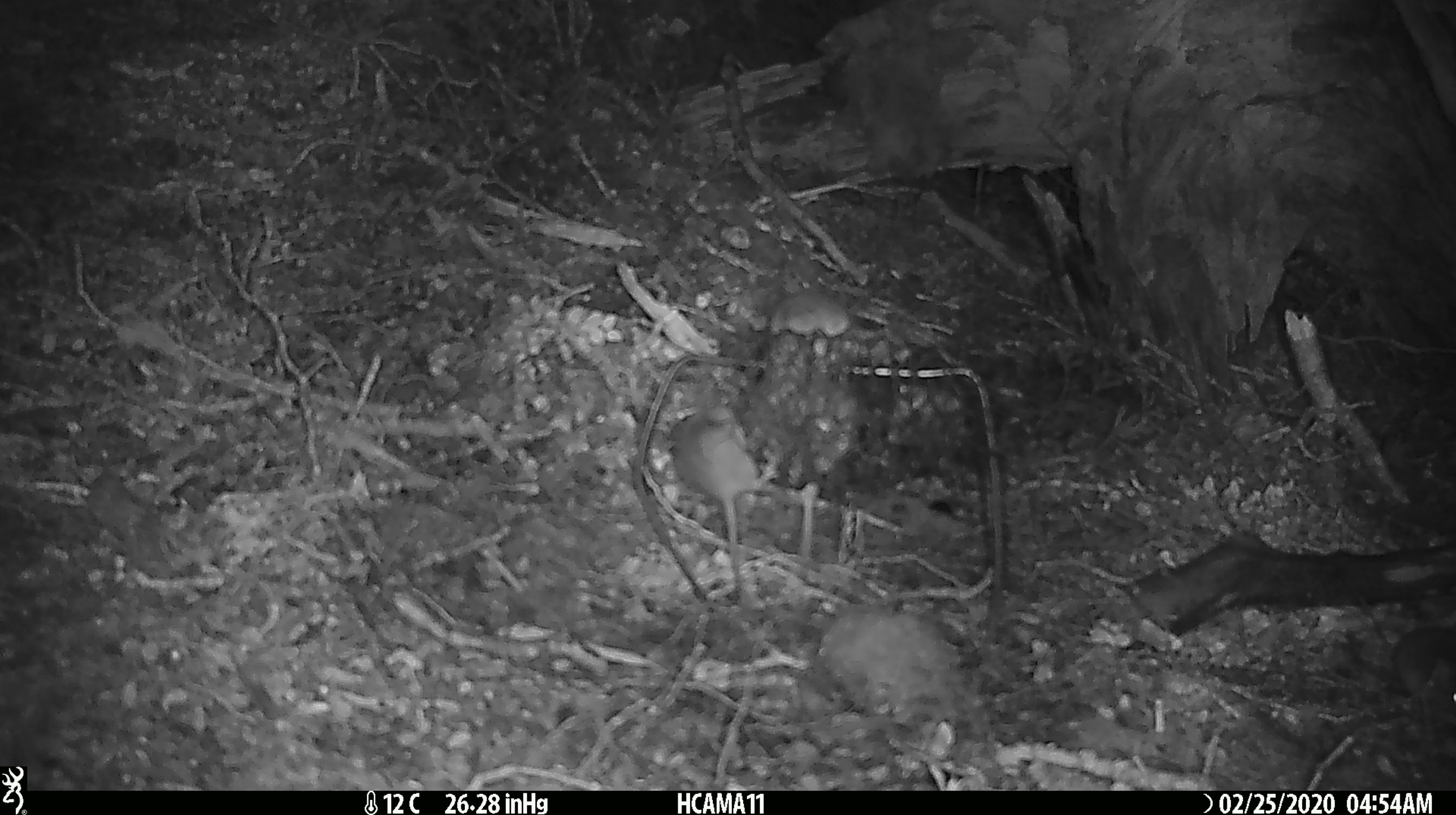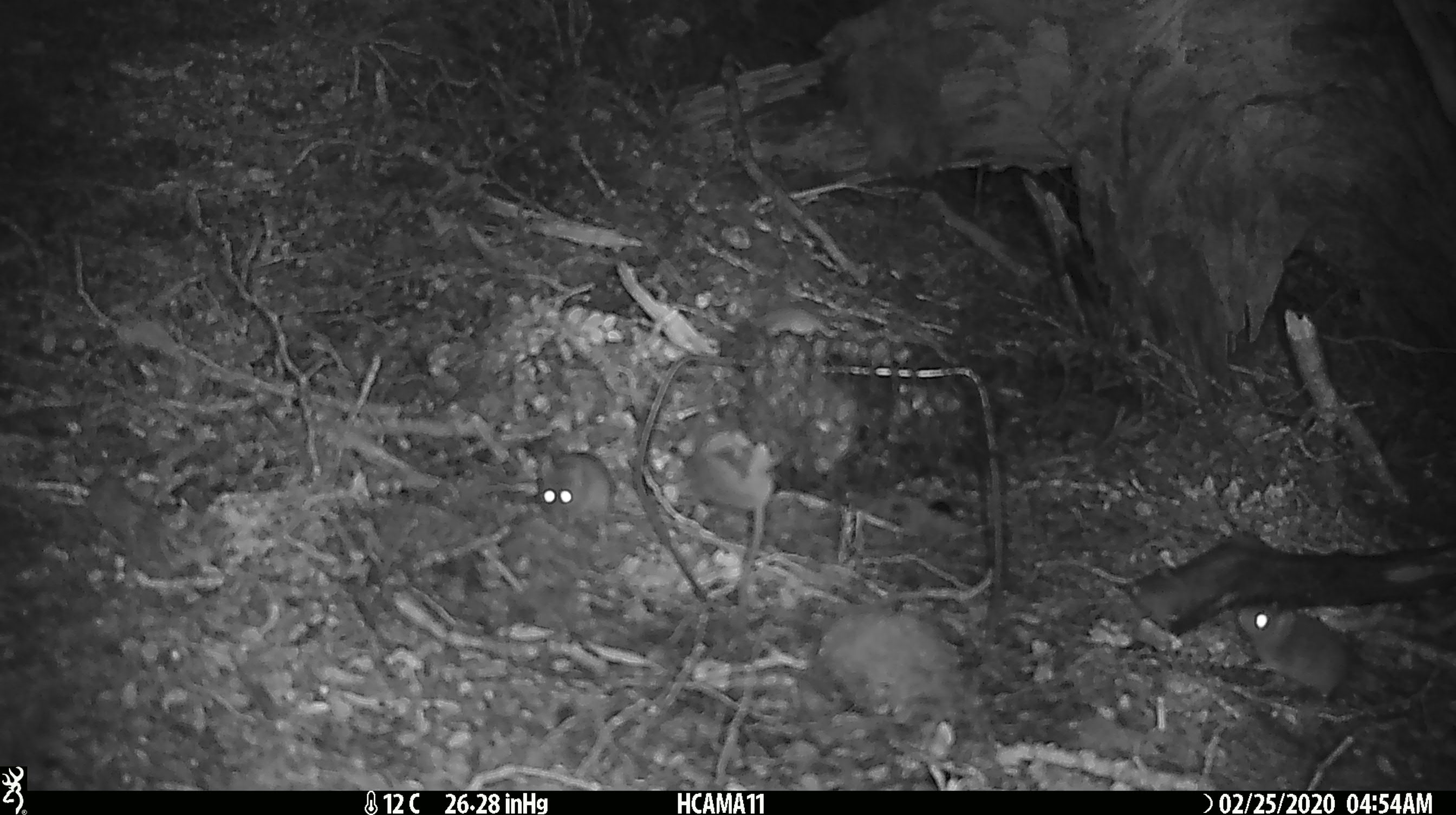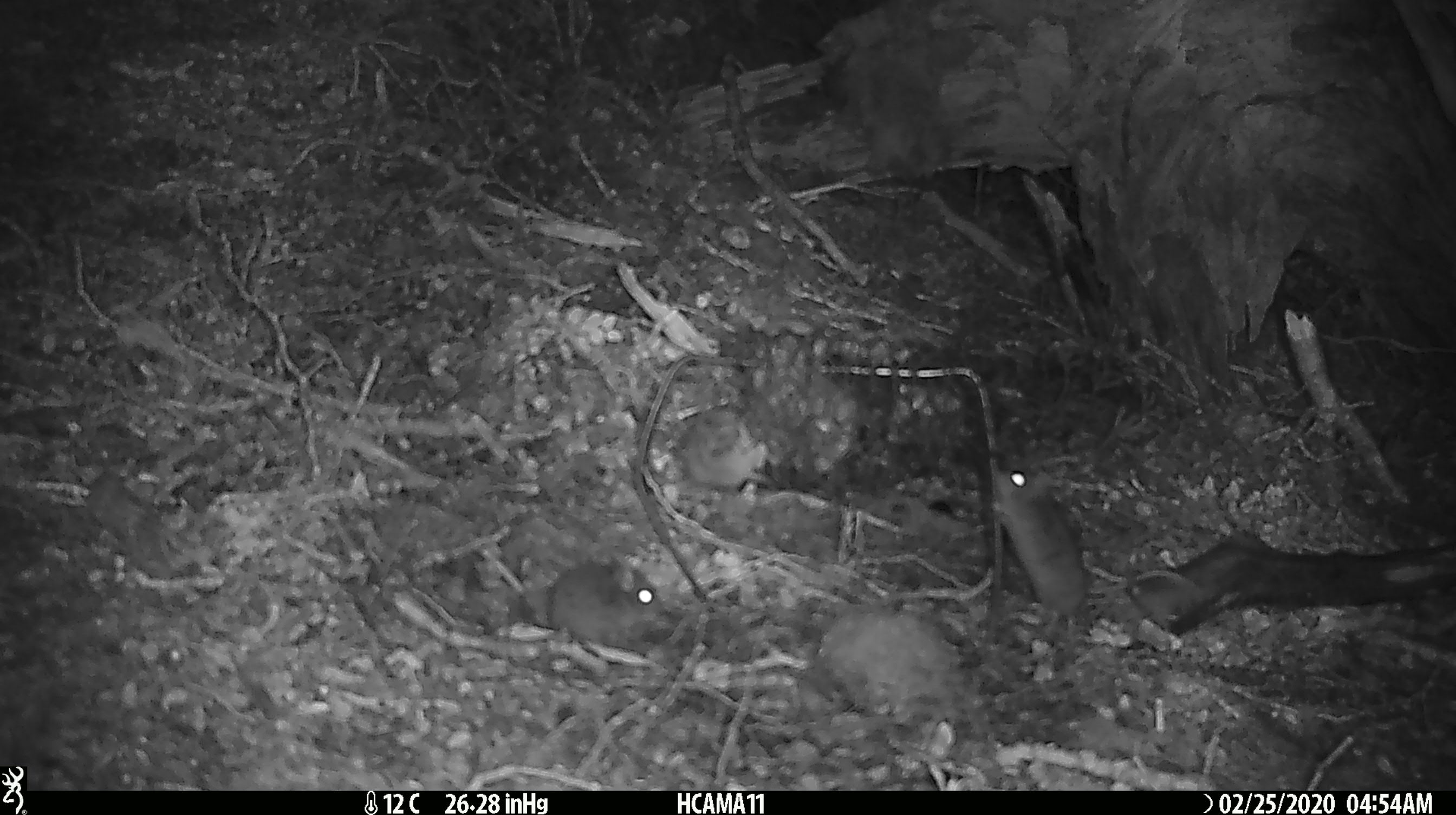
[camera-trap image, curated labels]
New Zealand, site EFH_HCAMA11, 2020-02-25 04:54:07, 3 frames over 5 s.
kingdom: Animalia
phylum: Chordata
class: Mammalia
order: Rodentia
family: Muridae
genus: Mus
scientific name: Mus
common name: mouse